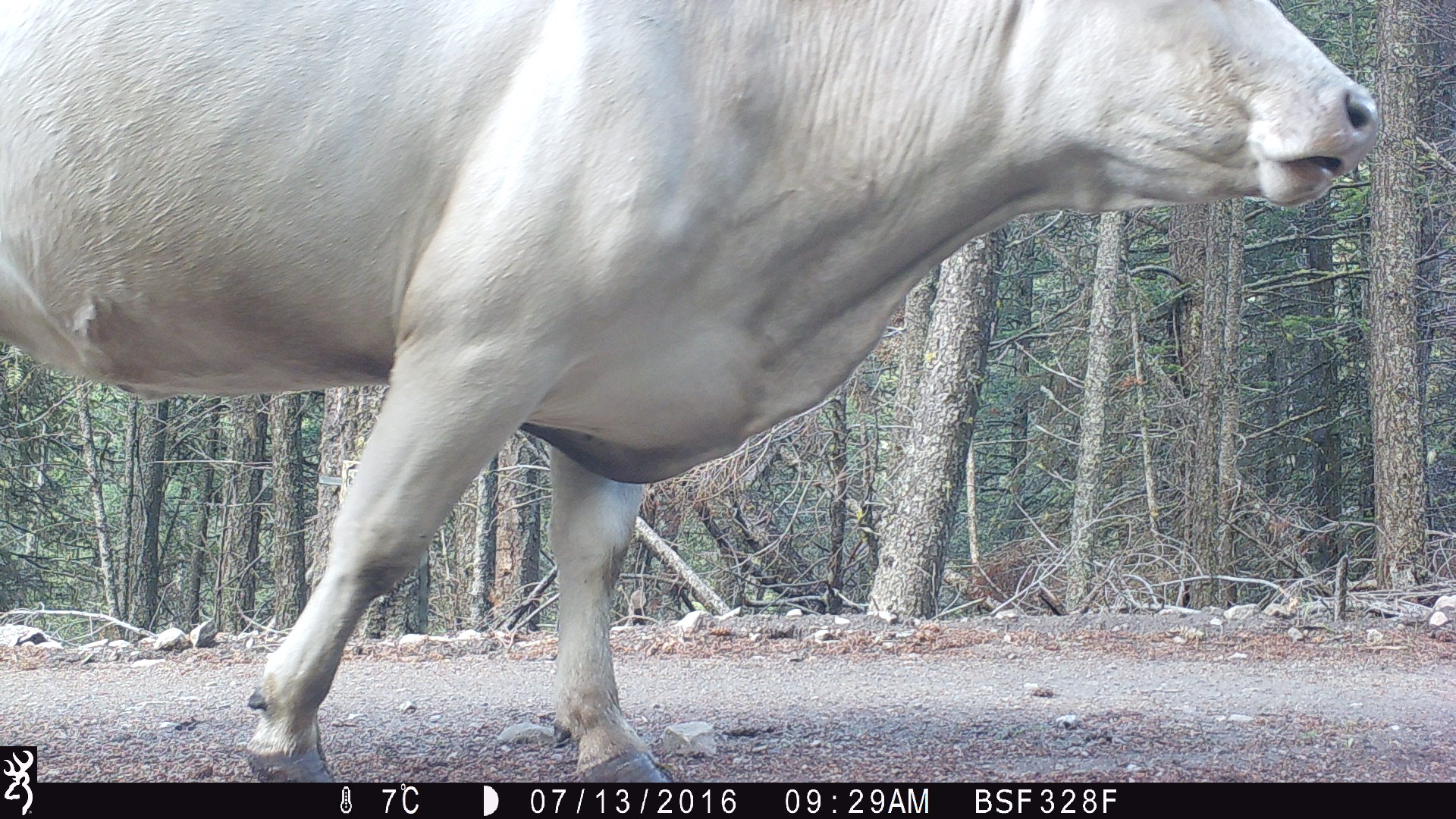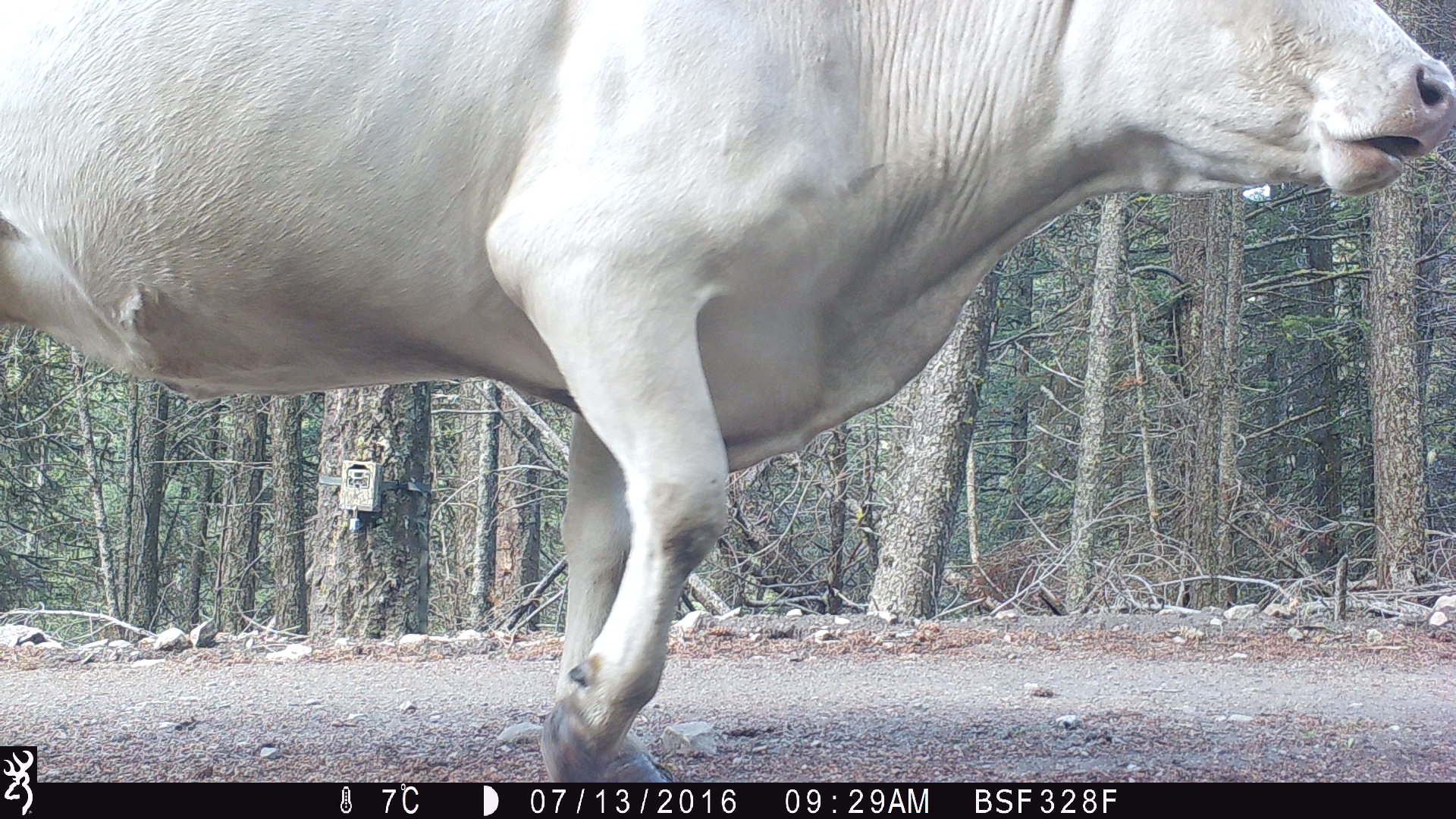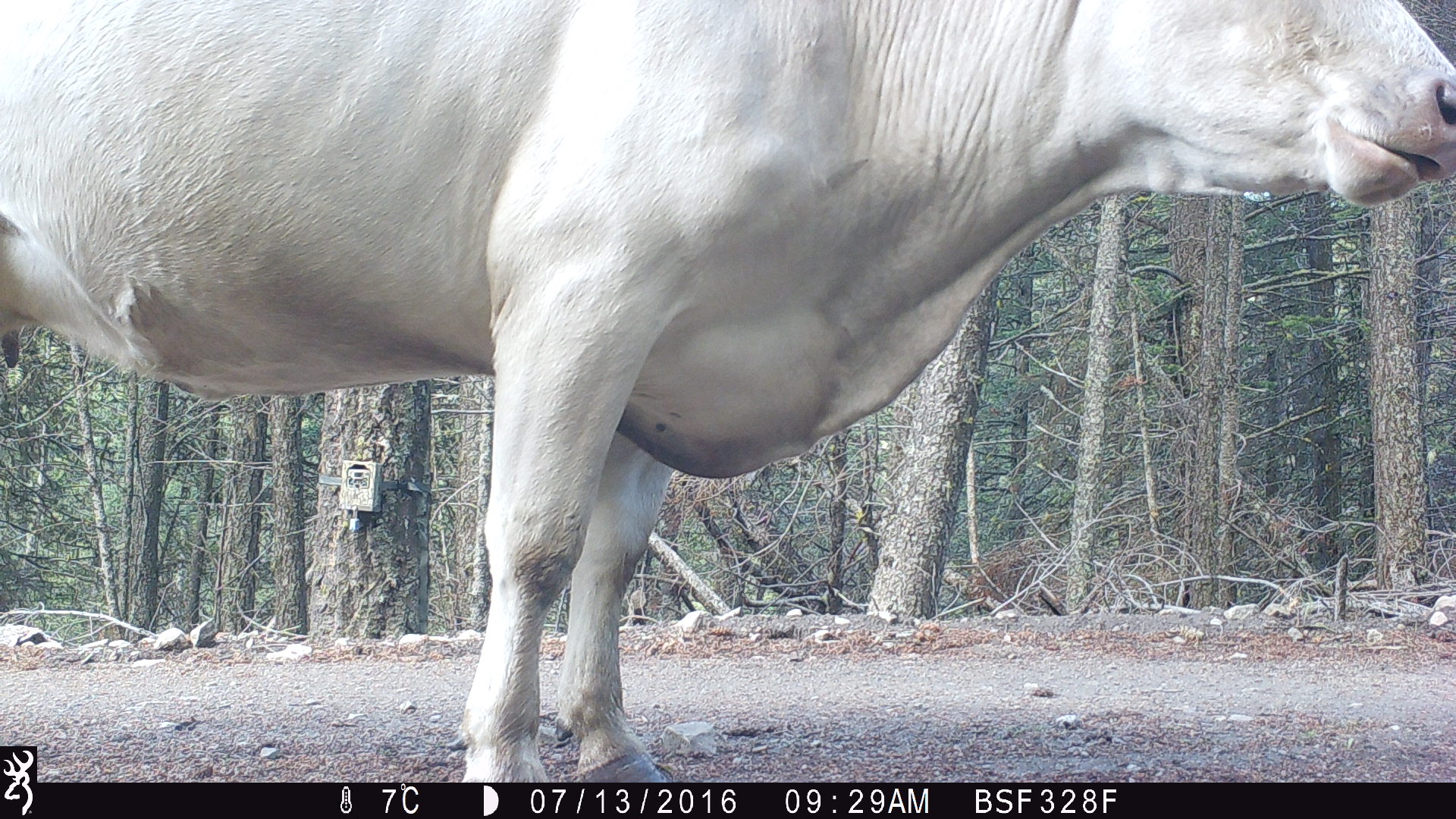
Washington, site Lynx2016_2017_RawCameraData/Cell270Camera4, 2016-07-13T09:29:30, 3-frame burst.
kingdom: Animalia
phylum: Chordata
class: Mammalia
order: Artiodactyla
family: Bovidae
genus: Bos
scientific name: Bos taurus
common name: domestic cattle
Domestic cattle (Bos taurus). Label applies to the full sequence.